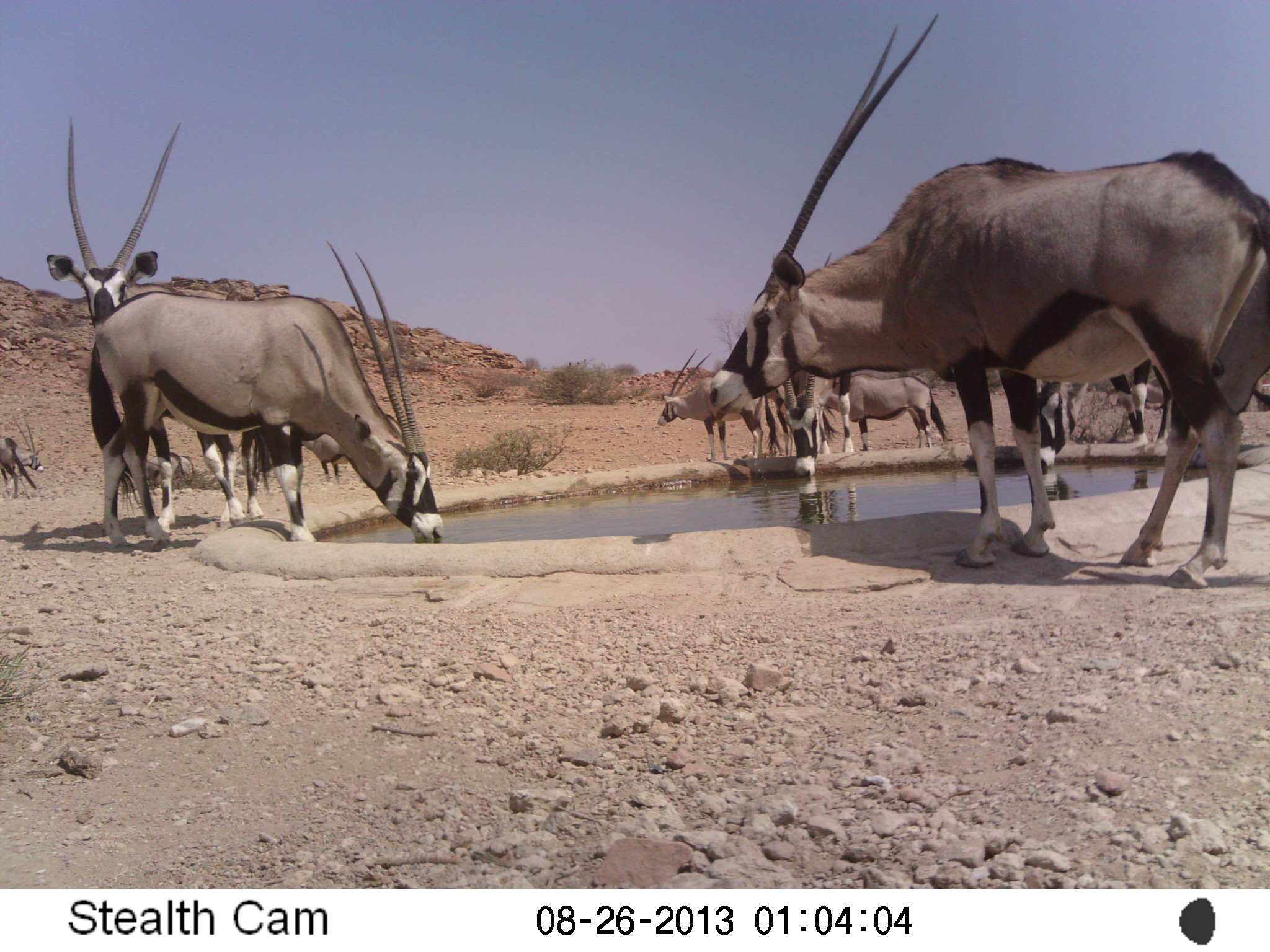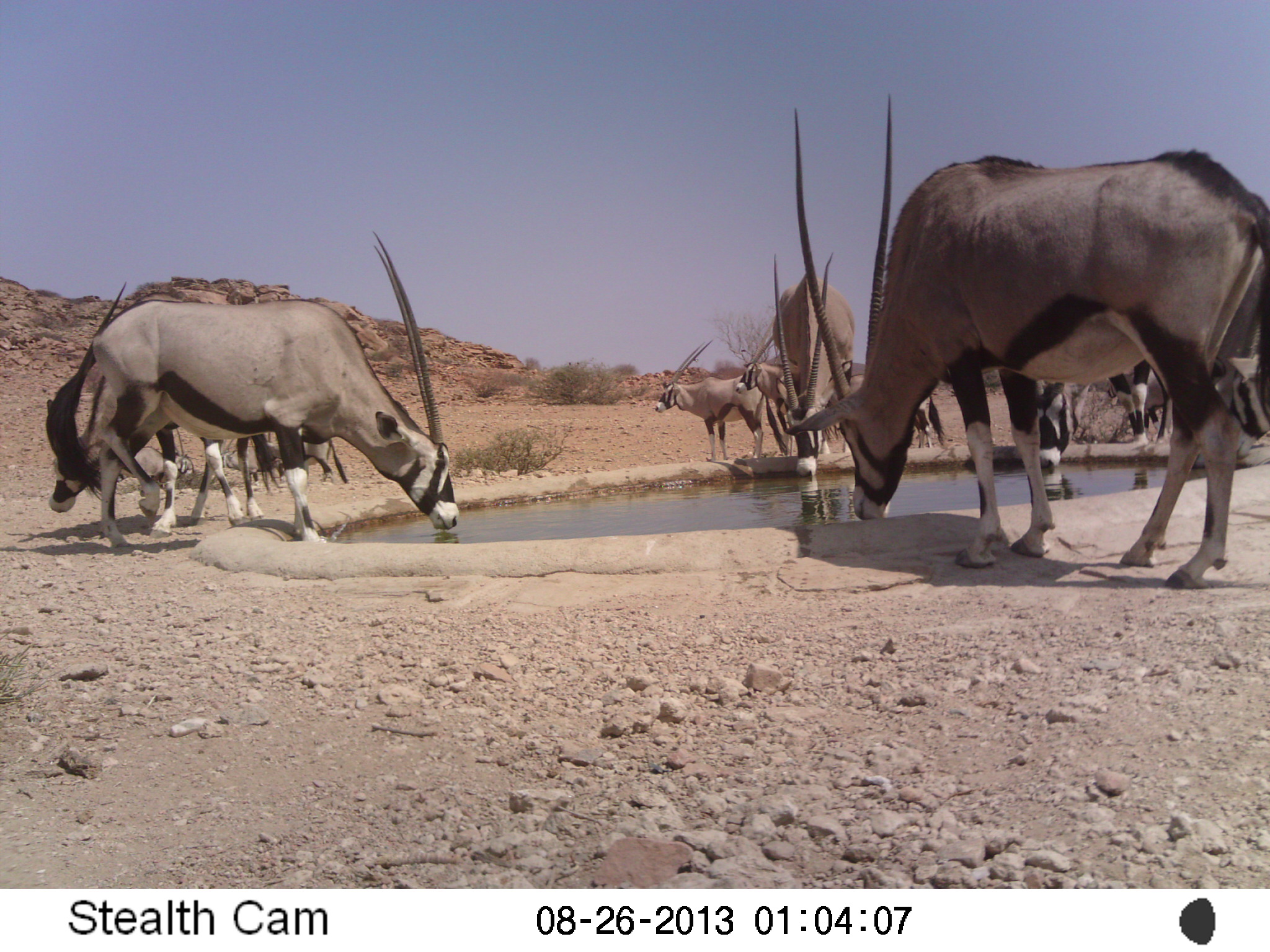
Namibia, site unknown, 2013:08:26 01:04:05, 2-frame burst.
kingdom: Animalia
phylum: Chordata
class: Mammalia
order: Artiodactyla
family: Bovidae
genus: Oryx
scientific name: Oryx gazella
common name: gemsbok